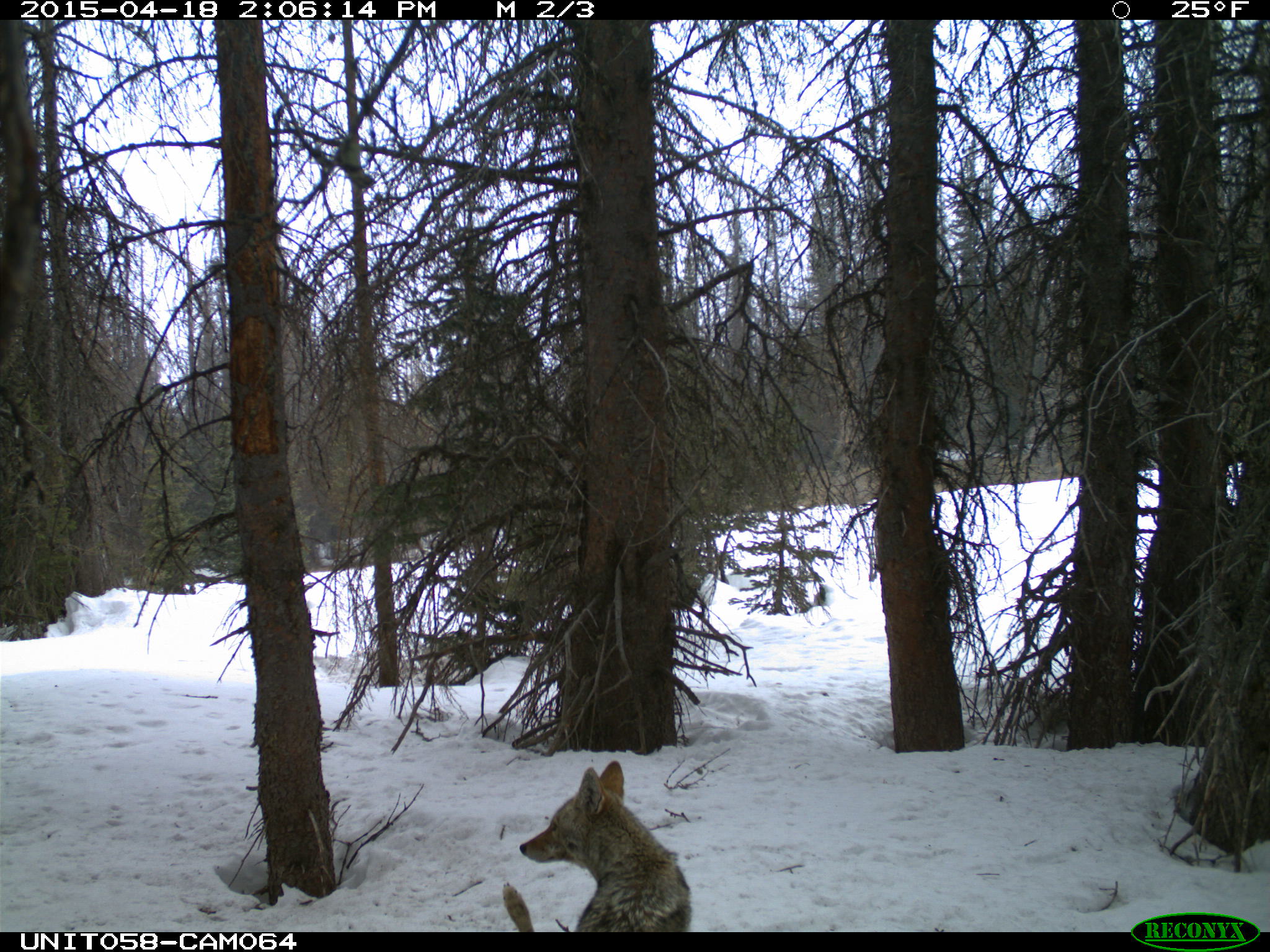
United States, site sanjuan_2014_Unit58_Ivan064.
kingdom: Animalia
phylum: Chordata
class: Mammalia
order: Carnivora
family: Canidae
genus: Canis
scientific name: Canis latrans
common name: coyote